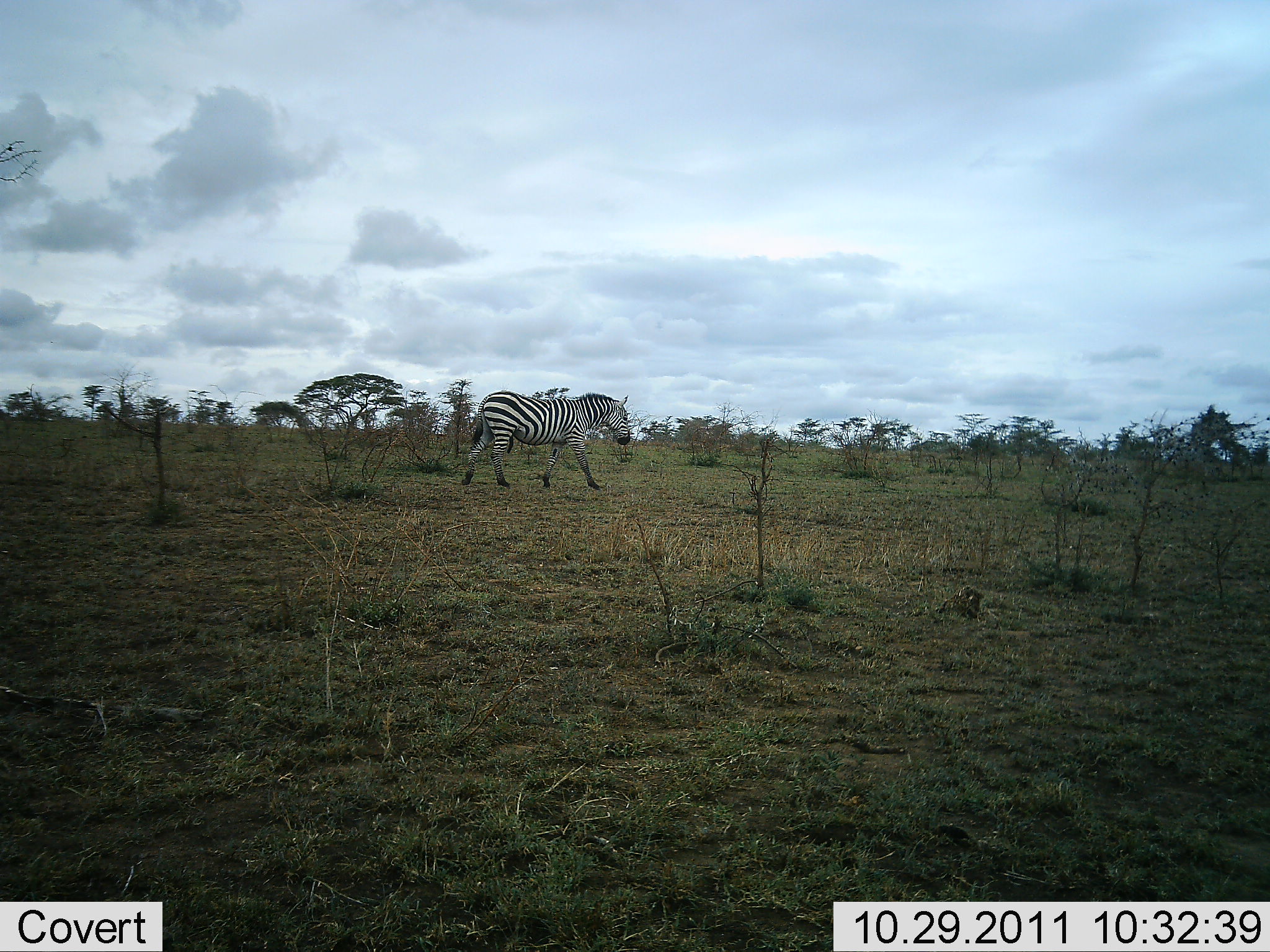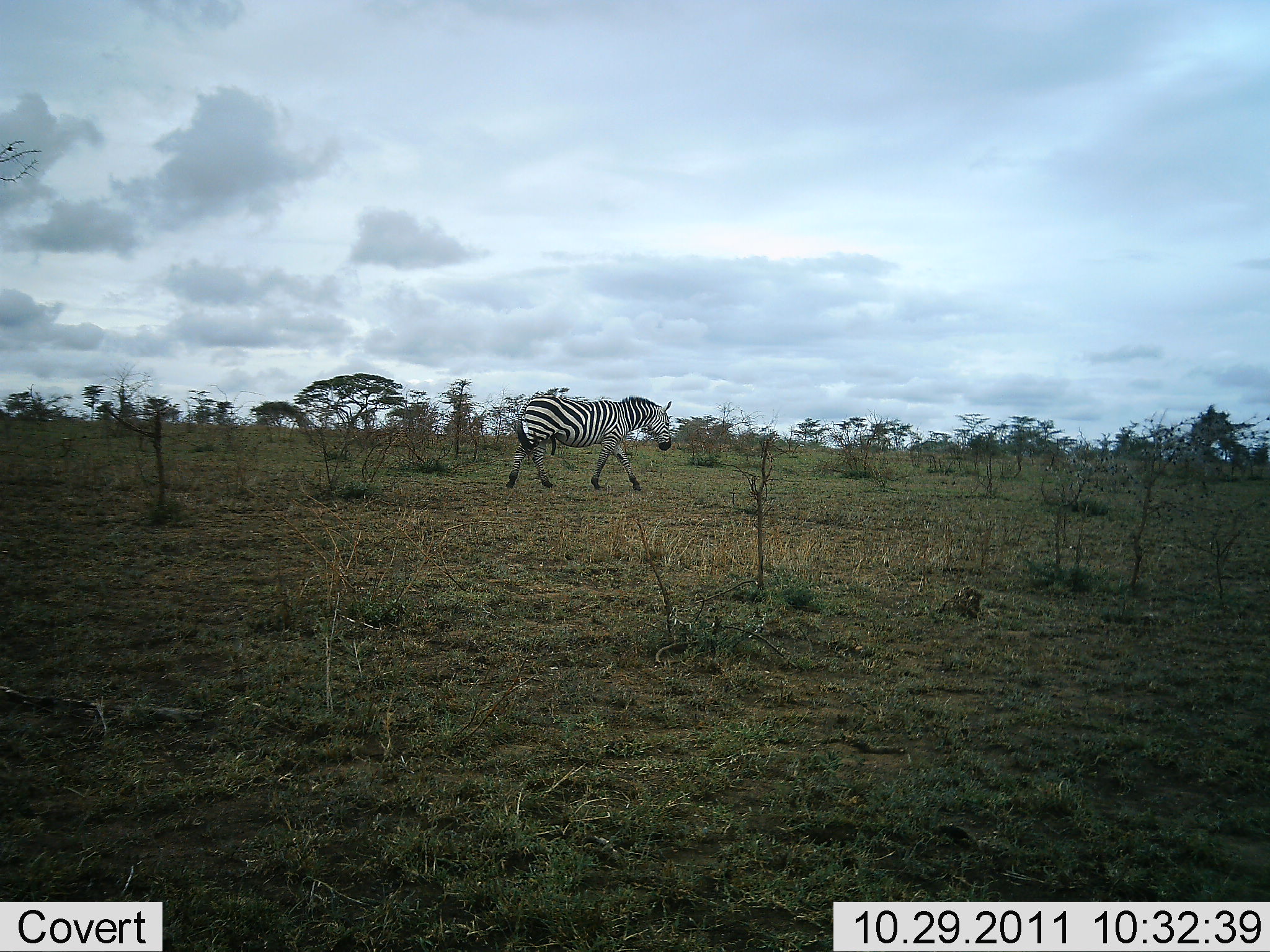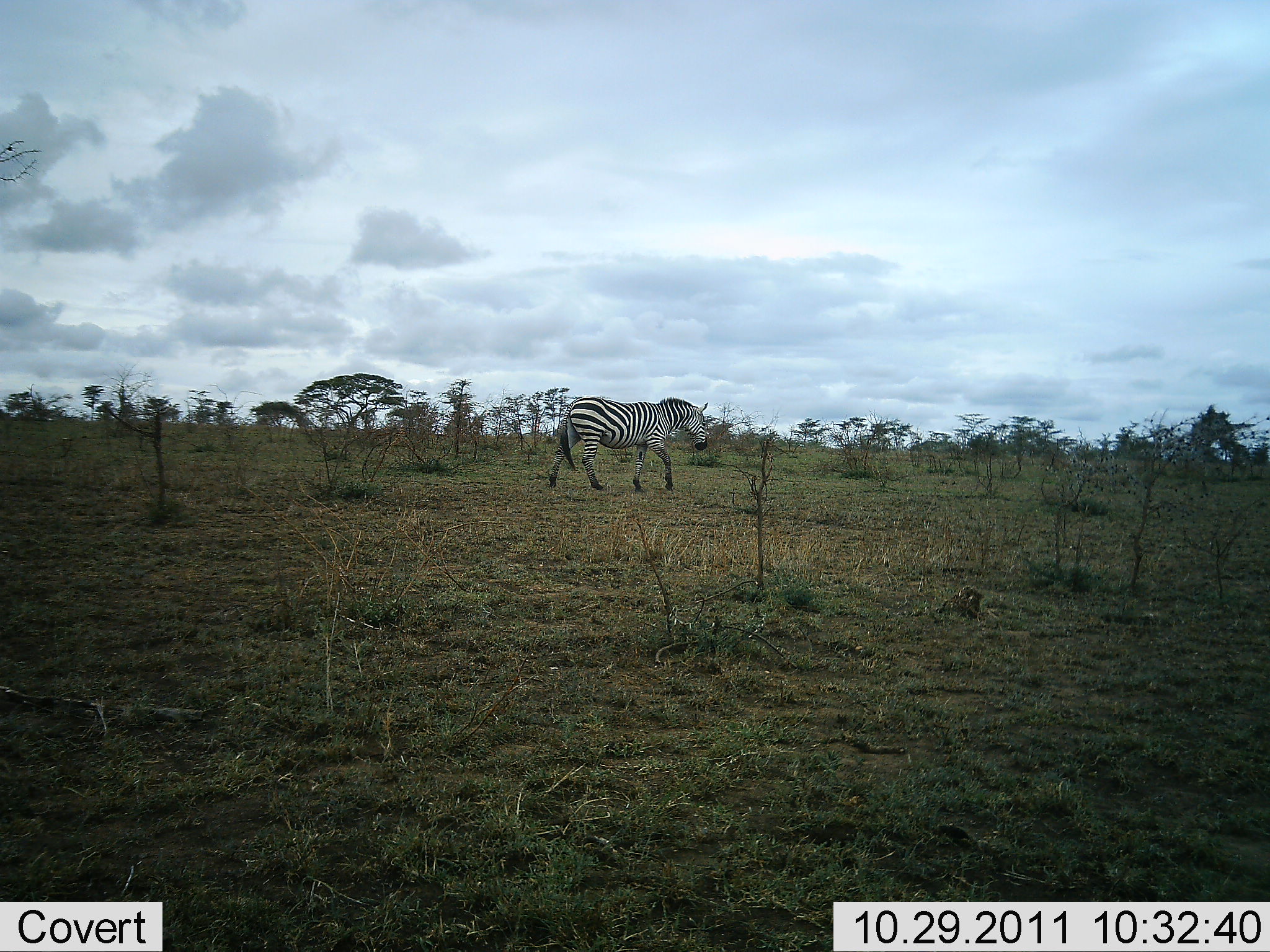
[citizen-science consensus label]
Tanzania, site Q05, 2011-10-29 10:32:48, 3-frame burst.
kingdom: Animalia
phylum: Chordata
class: Mammalia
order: Perissodactyla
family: Equidae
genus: Equus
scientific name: Equus quagga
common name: plains zebra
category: zebra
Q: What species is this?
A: Zebra (plains zebra) (Equus quagga).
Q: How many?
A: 1.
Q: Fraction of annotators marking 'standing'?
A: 8%.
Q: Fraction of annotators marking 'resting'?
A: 0%.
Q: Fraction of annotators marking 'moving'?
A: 100%.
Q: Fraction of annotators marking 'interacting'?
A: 0%.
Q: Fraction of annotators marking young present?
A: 0%.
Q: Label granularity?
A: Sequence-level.